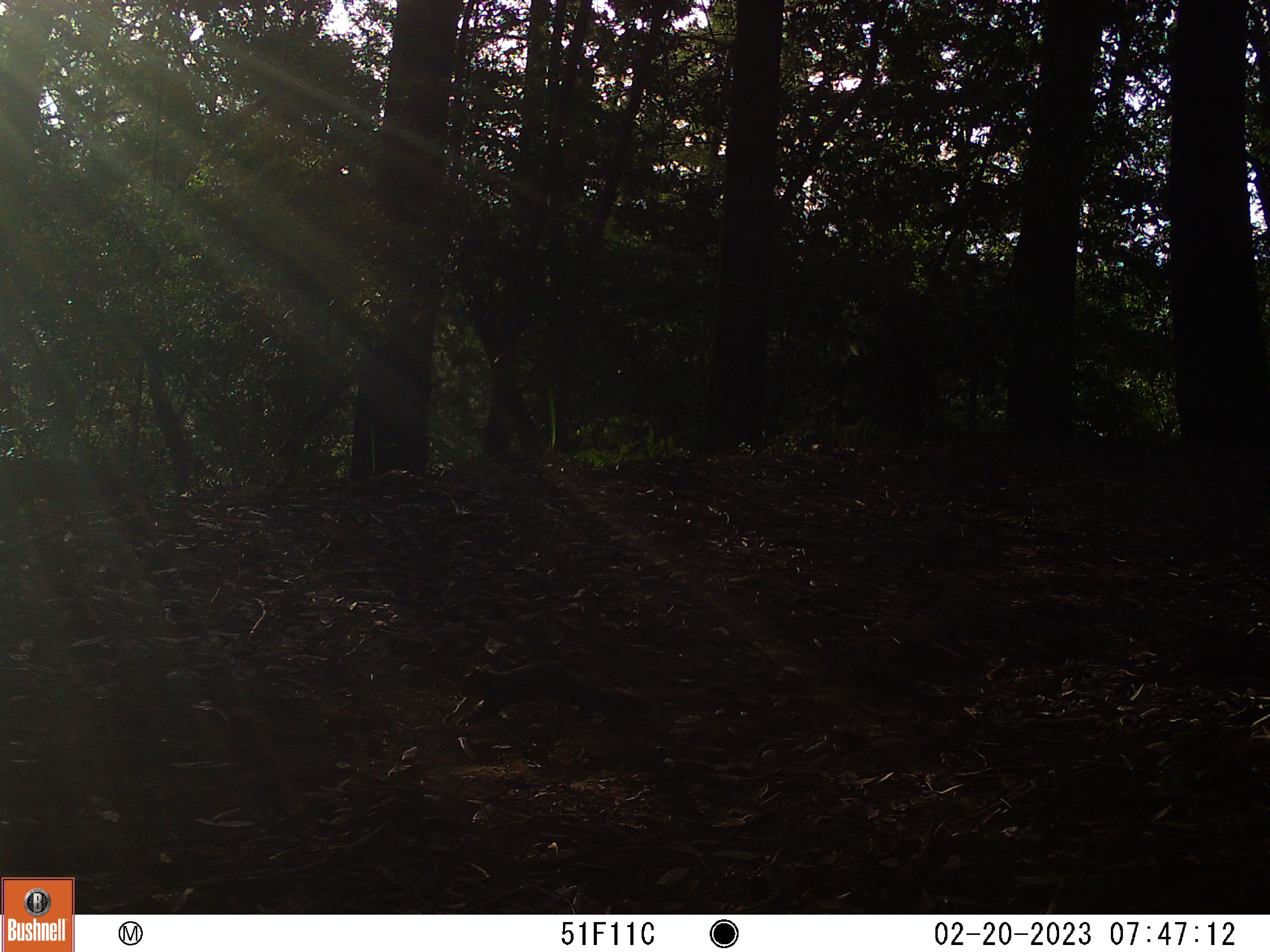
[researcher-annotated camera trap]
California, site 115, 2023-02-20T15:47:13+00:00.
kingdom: Animalia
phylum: Chordata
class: Mammalia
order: Rodentia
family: Sciuridae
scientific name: Sciuridae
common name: squirrel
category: unknown squirrel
Unknown squirrel (squirrel) (Sciuridae).